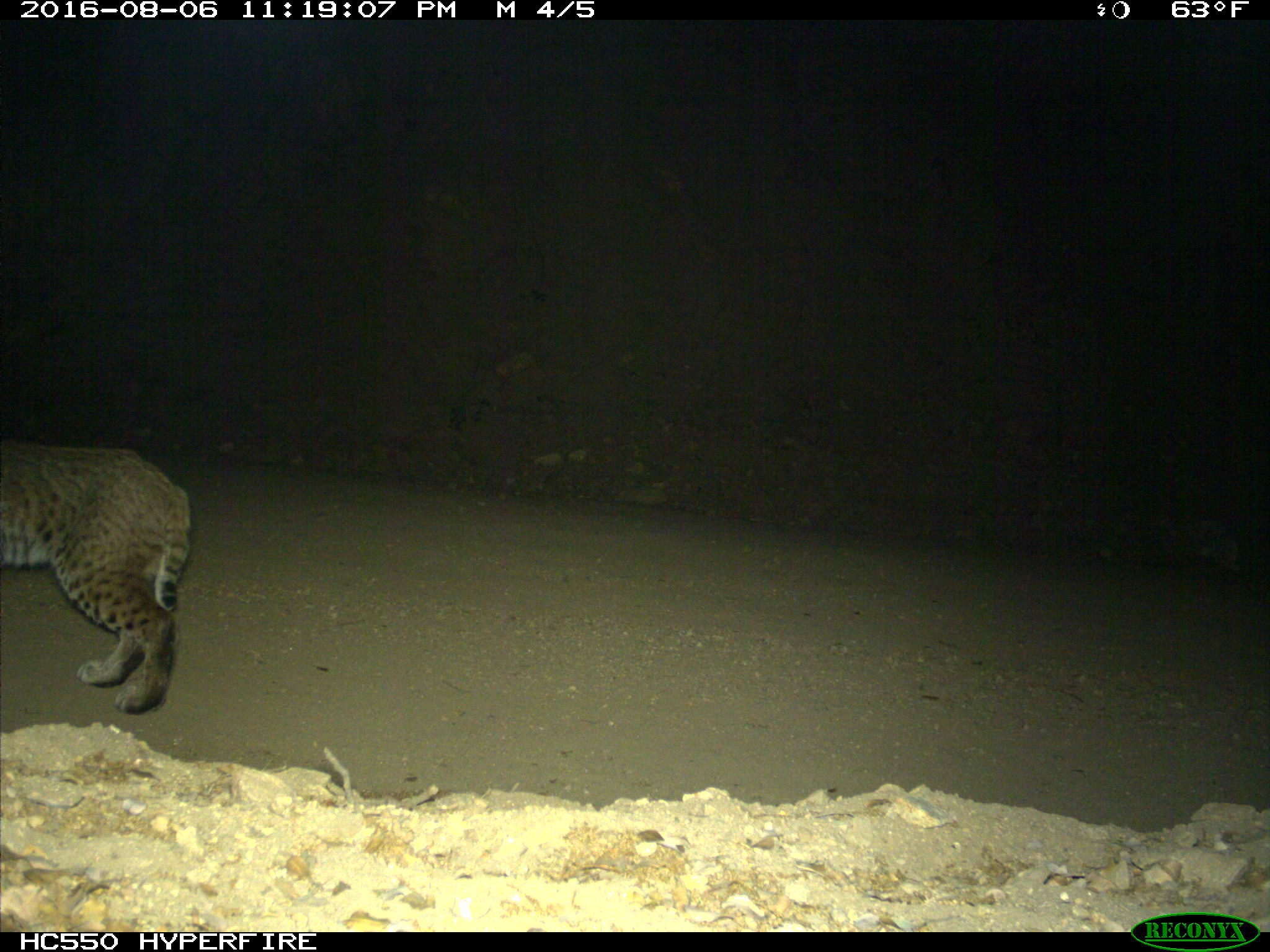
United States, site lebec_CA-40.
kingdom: Animalia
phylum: Chordata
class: Mammalia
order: Carnivora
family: Felidae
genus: Lynx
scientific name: Lynx rufus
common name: bobcat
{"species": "Lynx rufus (bobcat)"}